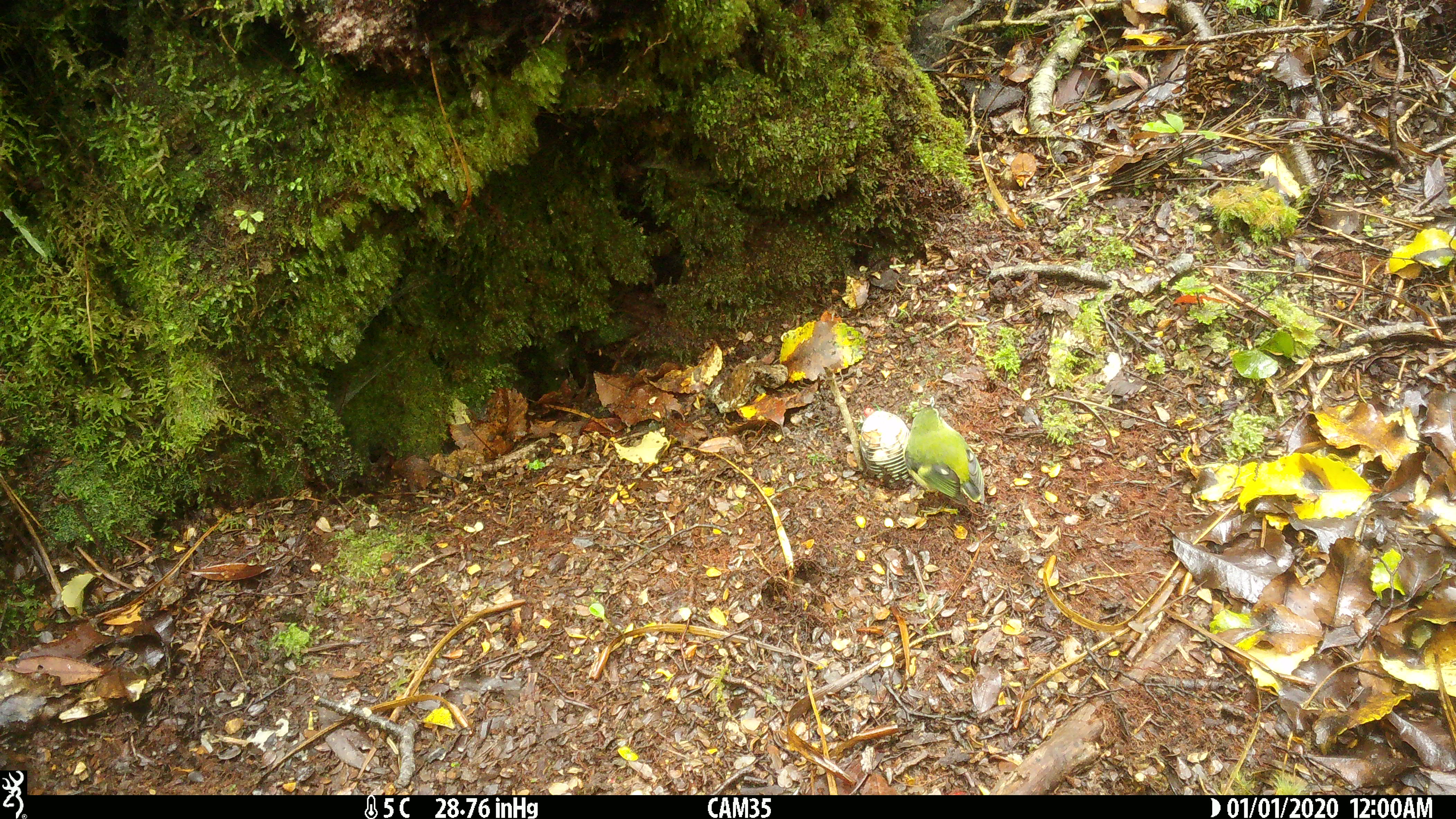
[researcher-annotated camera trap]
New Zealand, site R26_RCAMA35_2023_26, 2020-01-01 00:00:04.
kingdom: Animalia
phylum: Chordata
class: Aves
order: Passeriformes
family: Acanthisittidae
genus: Acanthisitta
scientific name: Acanthisitta chloris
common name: rifleman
Rifleman (Acanthisitta chloris).